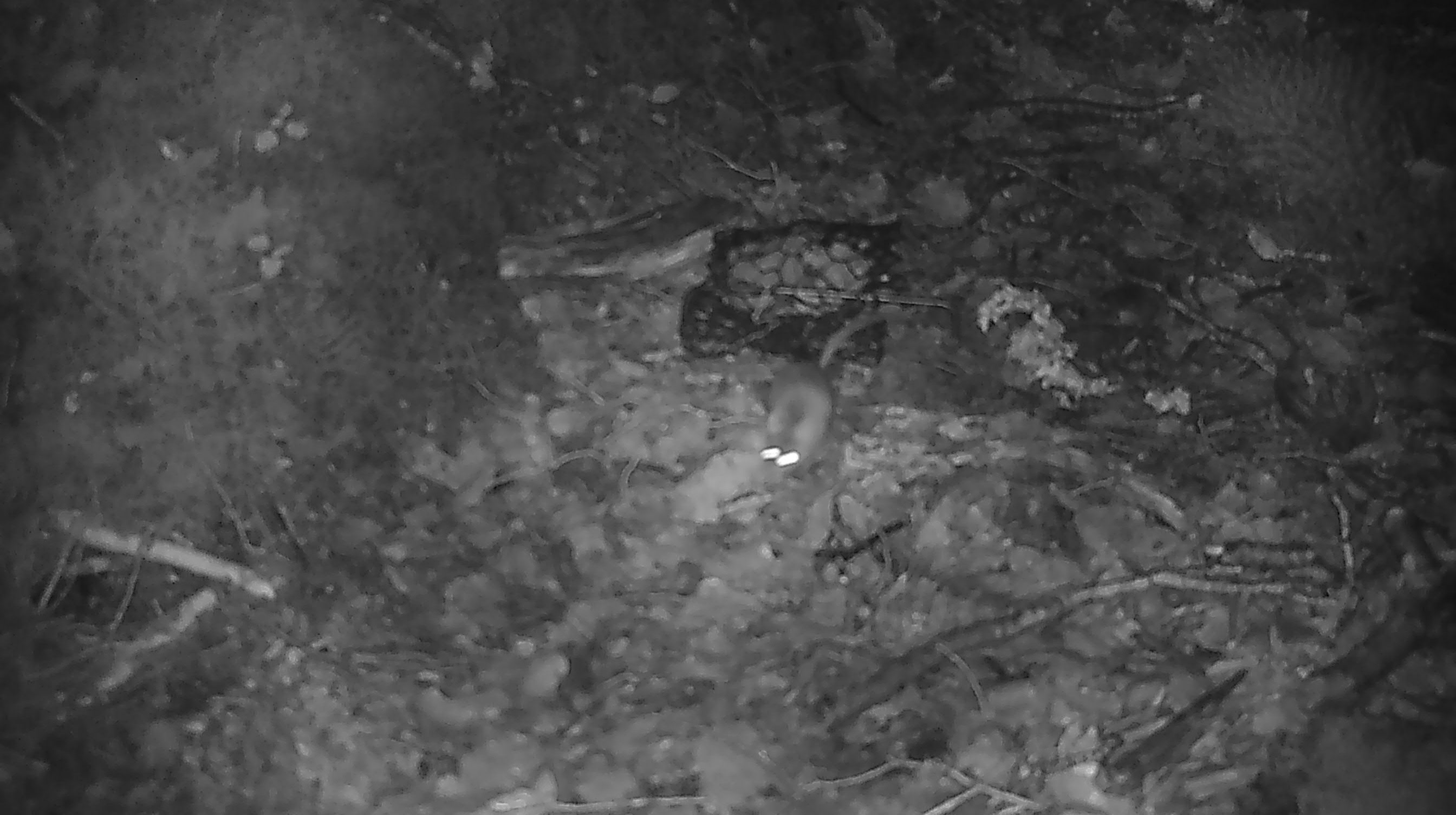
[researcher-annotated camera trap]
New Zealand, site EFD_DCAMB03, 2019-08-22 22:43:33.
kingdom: Animalia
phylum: Chordata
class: Mammalia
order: Rodentia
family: Muridae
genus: Mus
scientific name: Mus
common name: mouse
Mouse (Mus).